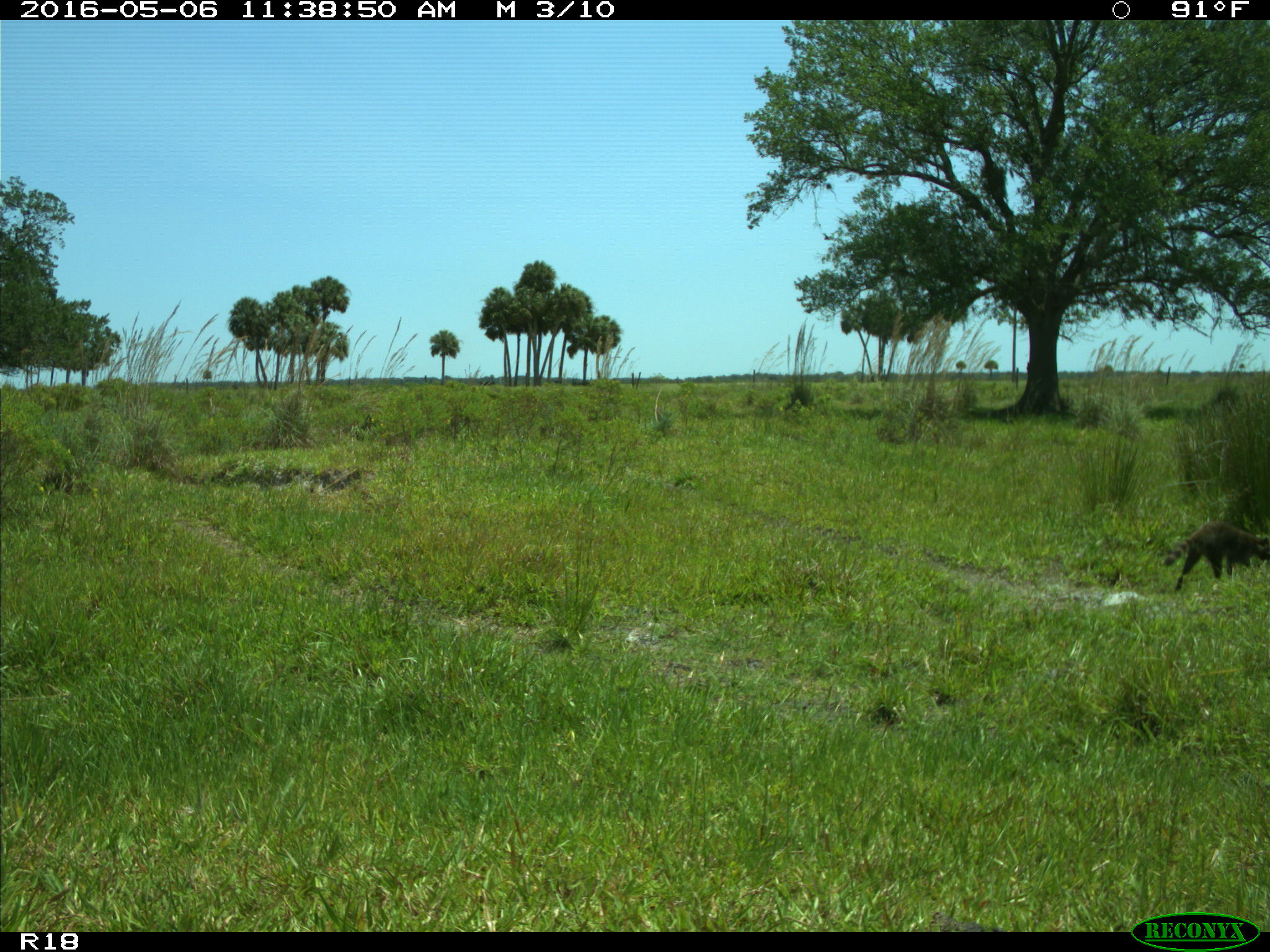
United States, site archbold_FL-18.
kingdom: Animalia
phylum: Chordata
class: Mammalia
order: Carnivora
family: Procyonidae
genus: Procyon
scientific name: Procyon lotor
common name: common raccoon